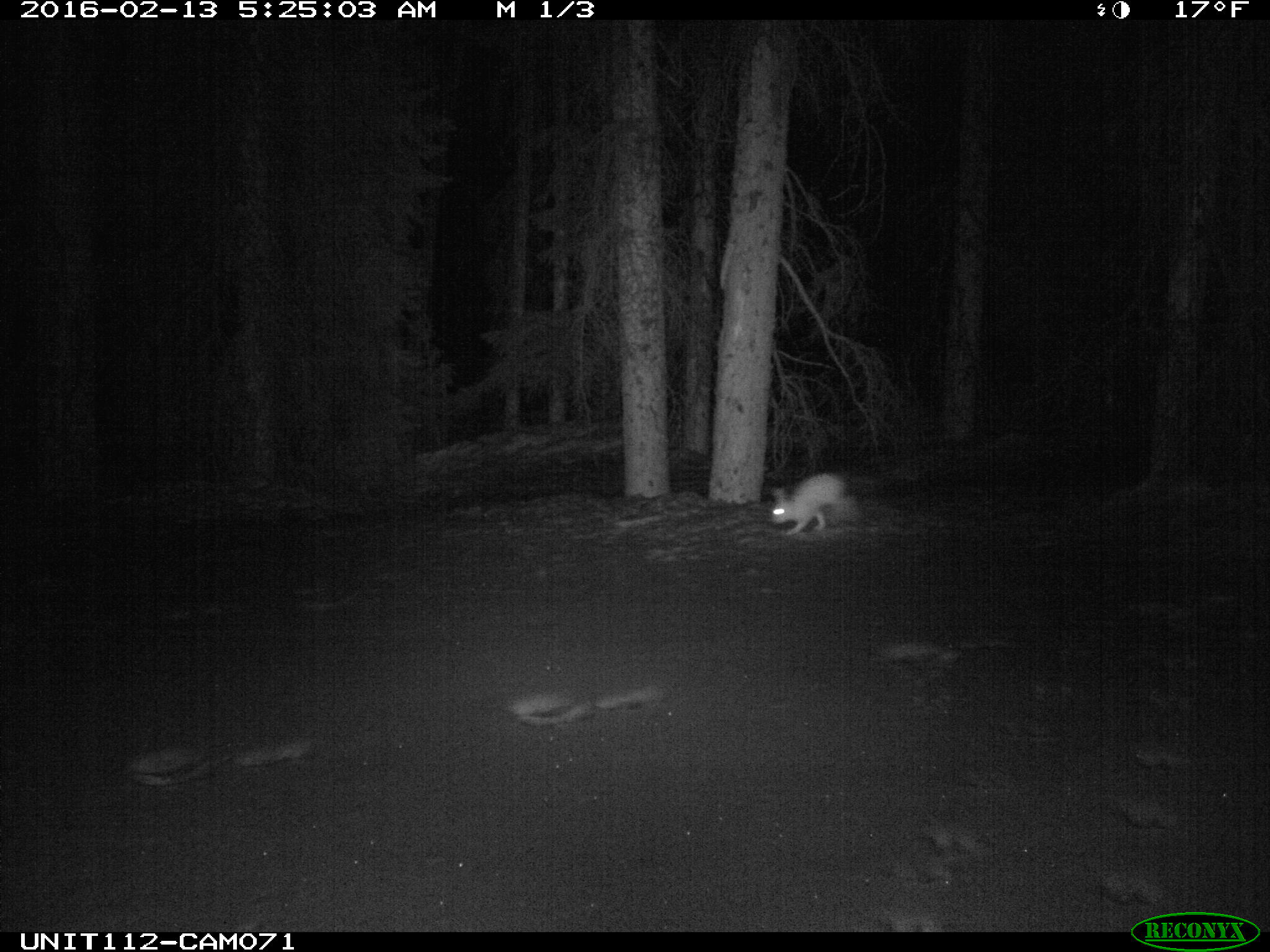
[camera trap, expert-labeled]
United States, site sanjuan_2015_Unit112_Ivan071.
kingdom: Animalia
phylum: Chordata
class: Mammalia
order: Lagomorpha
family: Leporidae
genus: Lepus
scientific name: Lepus americanus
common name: snowshoe hare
Lepus americanus (snowshoe hare).